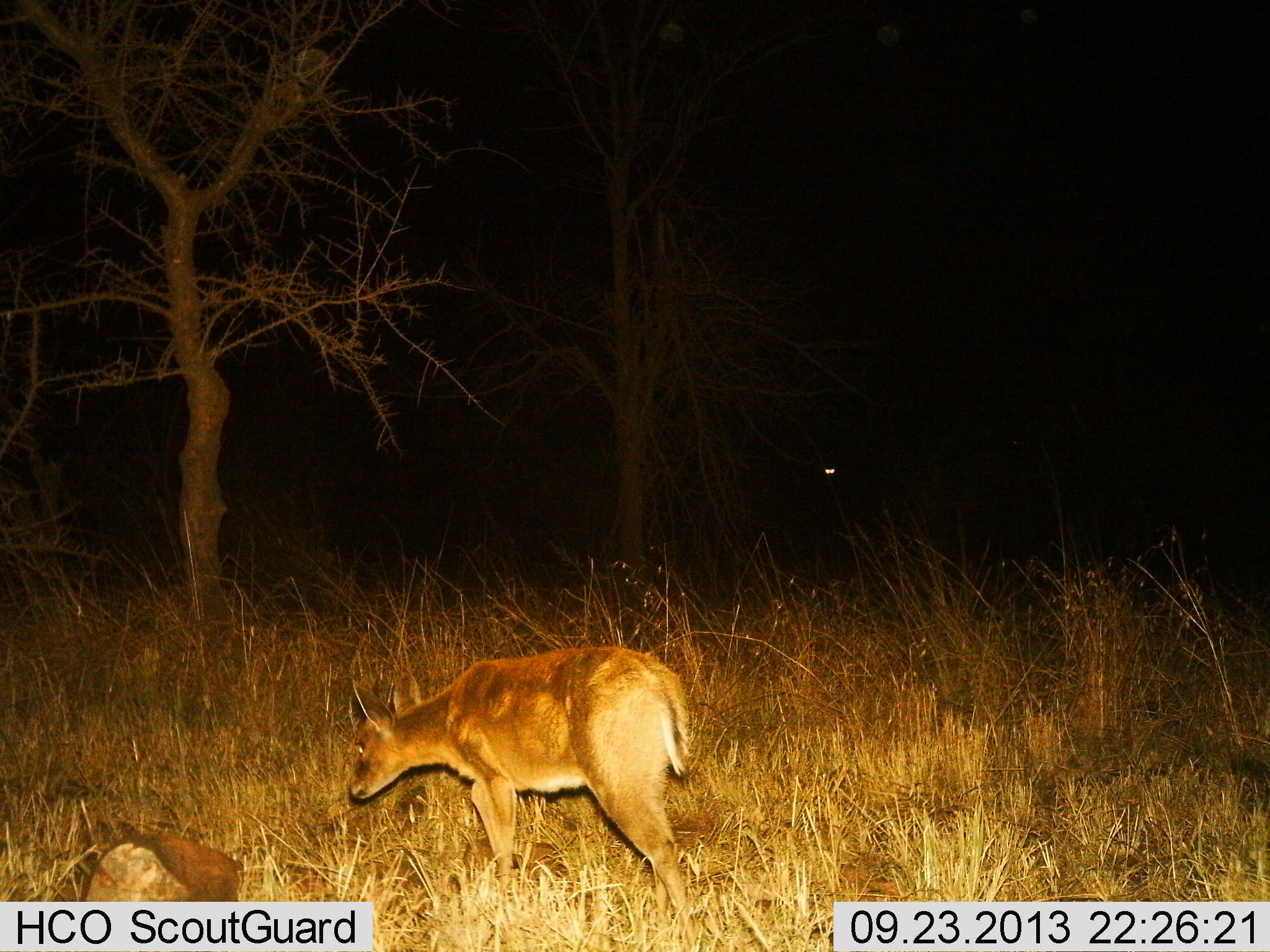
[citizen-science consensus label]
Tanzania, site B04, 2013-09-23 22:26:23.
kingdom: Animalia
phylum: Chordata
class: Mammalia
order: Artiodactyla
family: Bovidae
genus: Redunca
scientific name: Redunca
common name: reedbuck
Reedbuck (Redunca), count 1. Behavior (volunteer vote fractions): standing 42%, resting 5%, moving 42%, interacting 0%. Young present (vote fraction): 5%. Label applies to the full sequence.